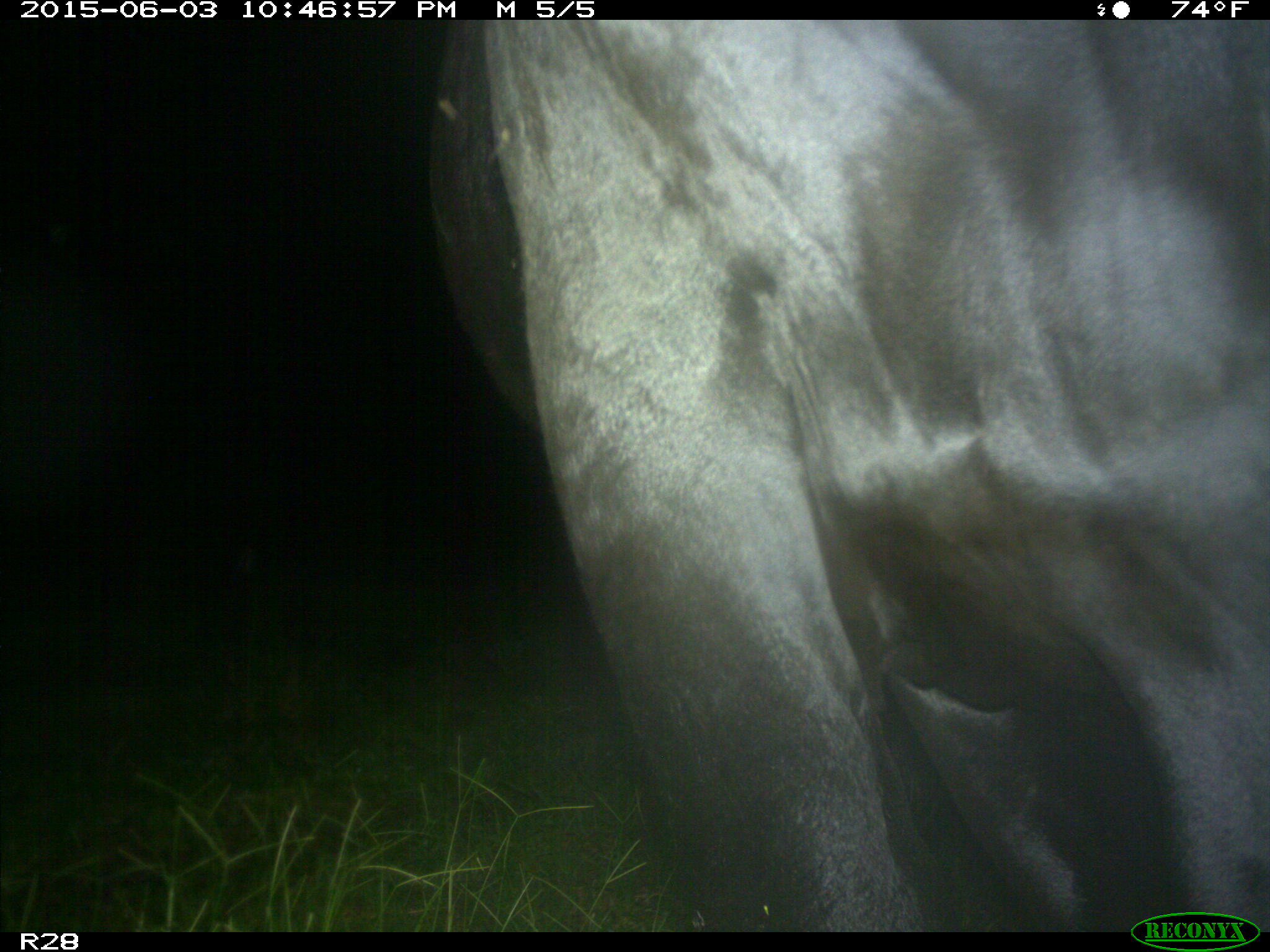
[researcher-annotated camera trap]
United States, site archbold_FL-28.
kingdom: Animalia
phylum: Chordata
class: Mammalia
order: Artiodactyla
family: Bovidae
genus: Bos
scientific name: Bos taurus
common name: domestic cow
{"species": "Bos taurus (domestic cow)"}